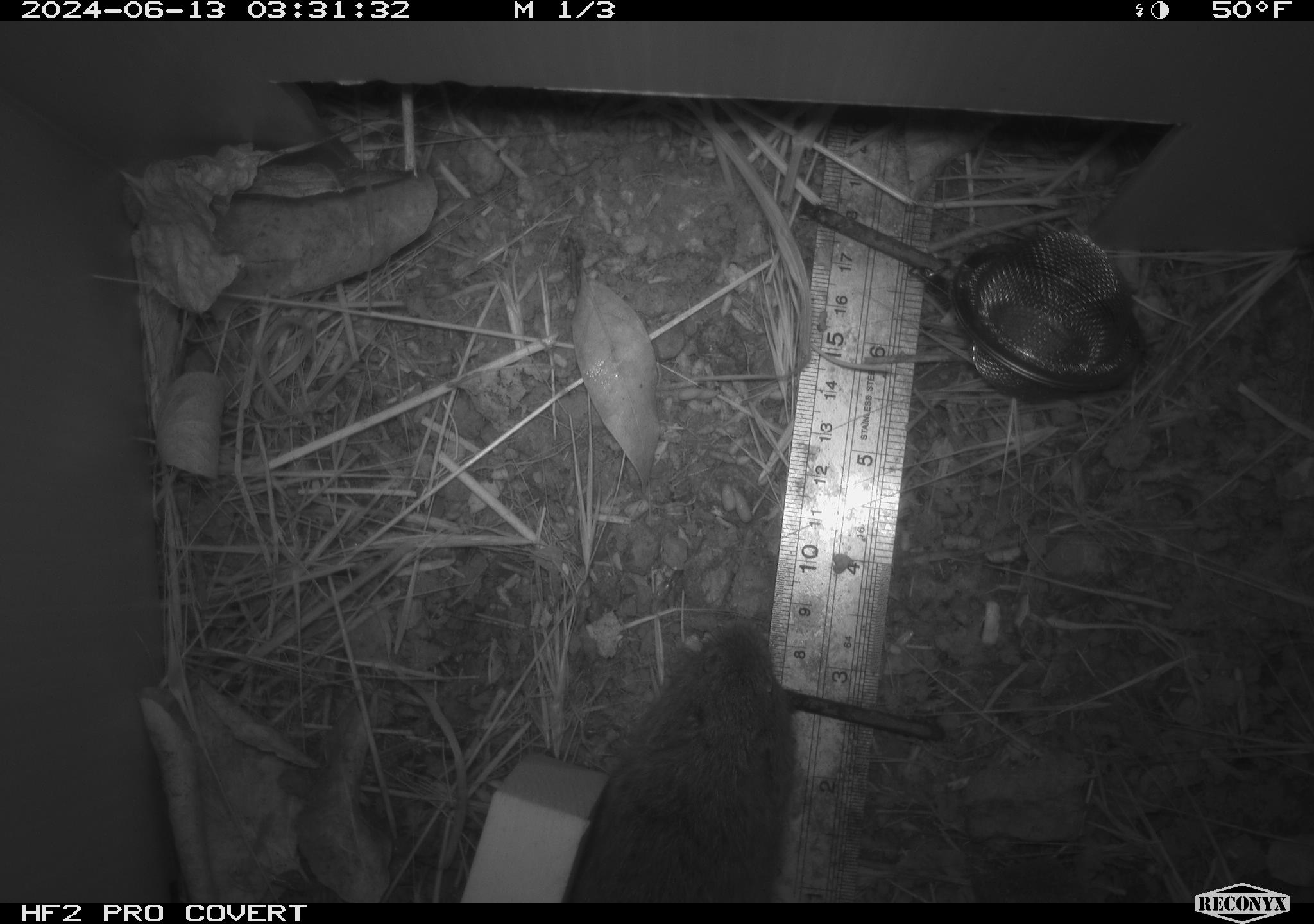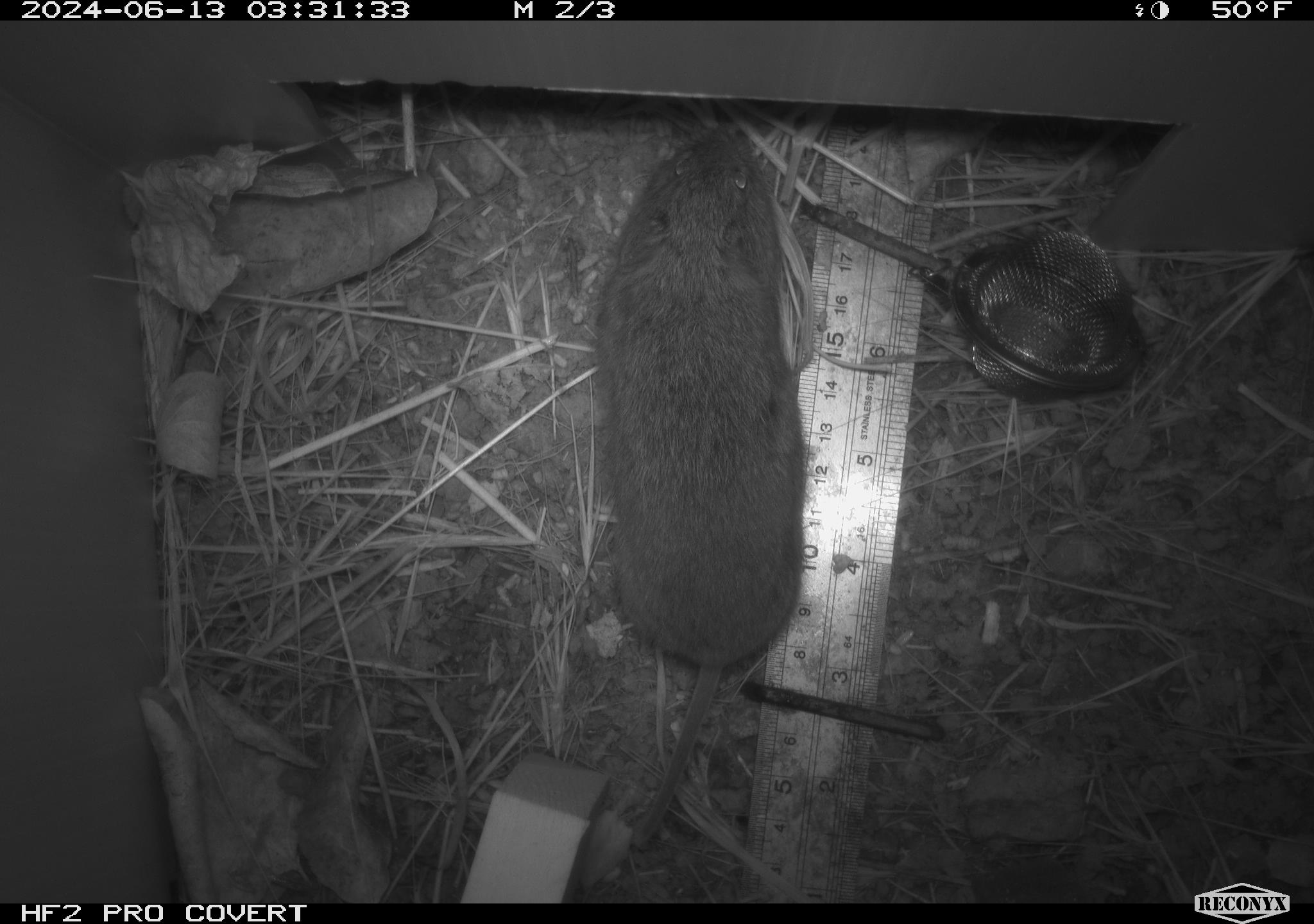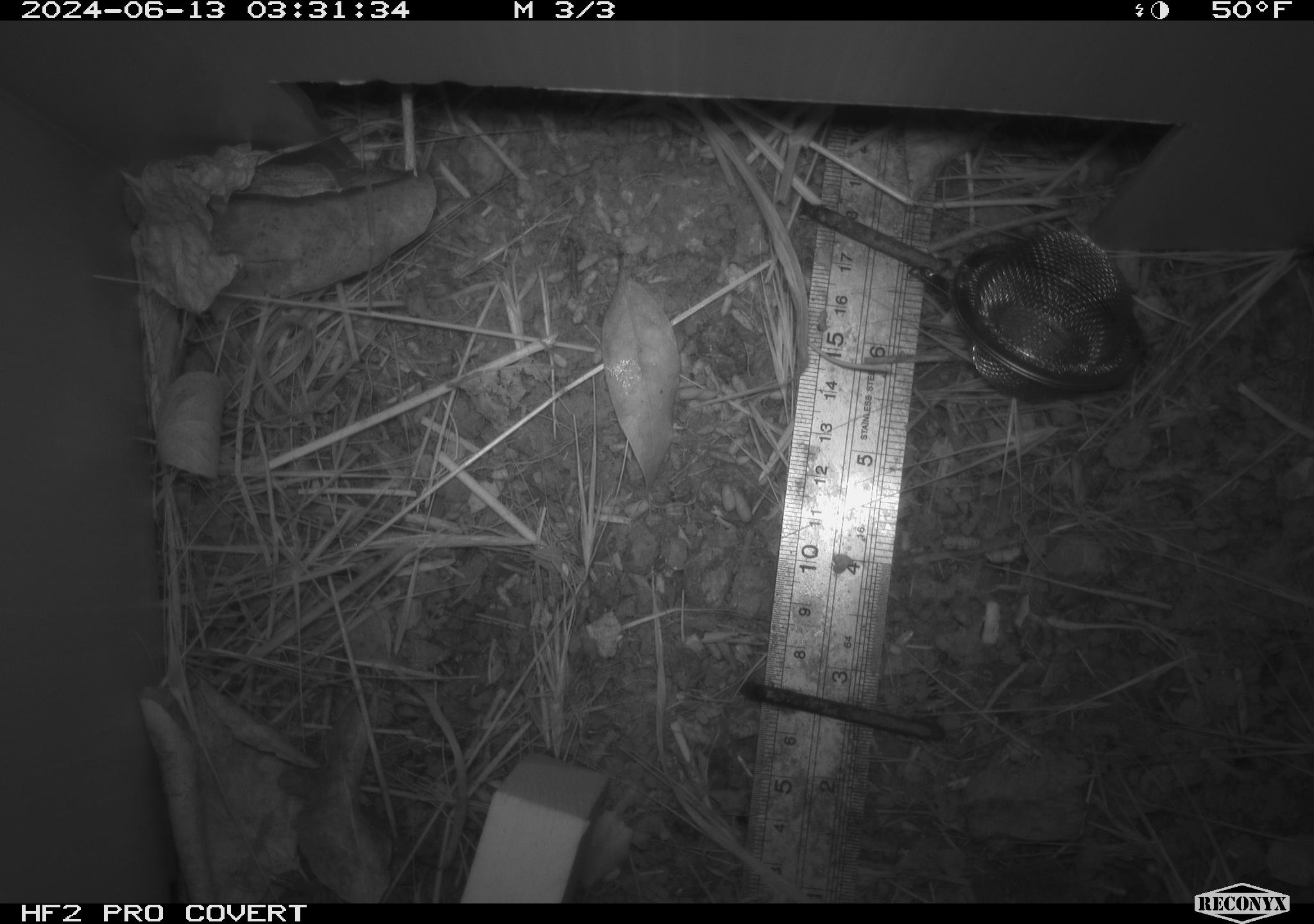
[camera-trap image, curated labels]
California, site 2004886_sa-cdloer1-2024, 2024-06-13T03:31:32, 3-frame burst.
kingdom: Animalia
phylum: Chordata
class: Mammalia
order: Rodentia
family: Cricetidae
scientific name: Arvicolinae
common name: voles, lemmings, and muskrats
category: arvicolinae subfamily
Arvicolinae subfamily (voles, lemmings, and muskrats) (Arvicolinae).